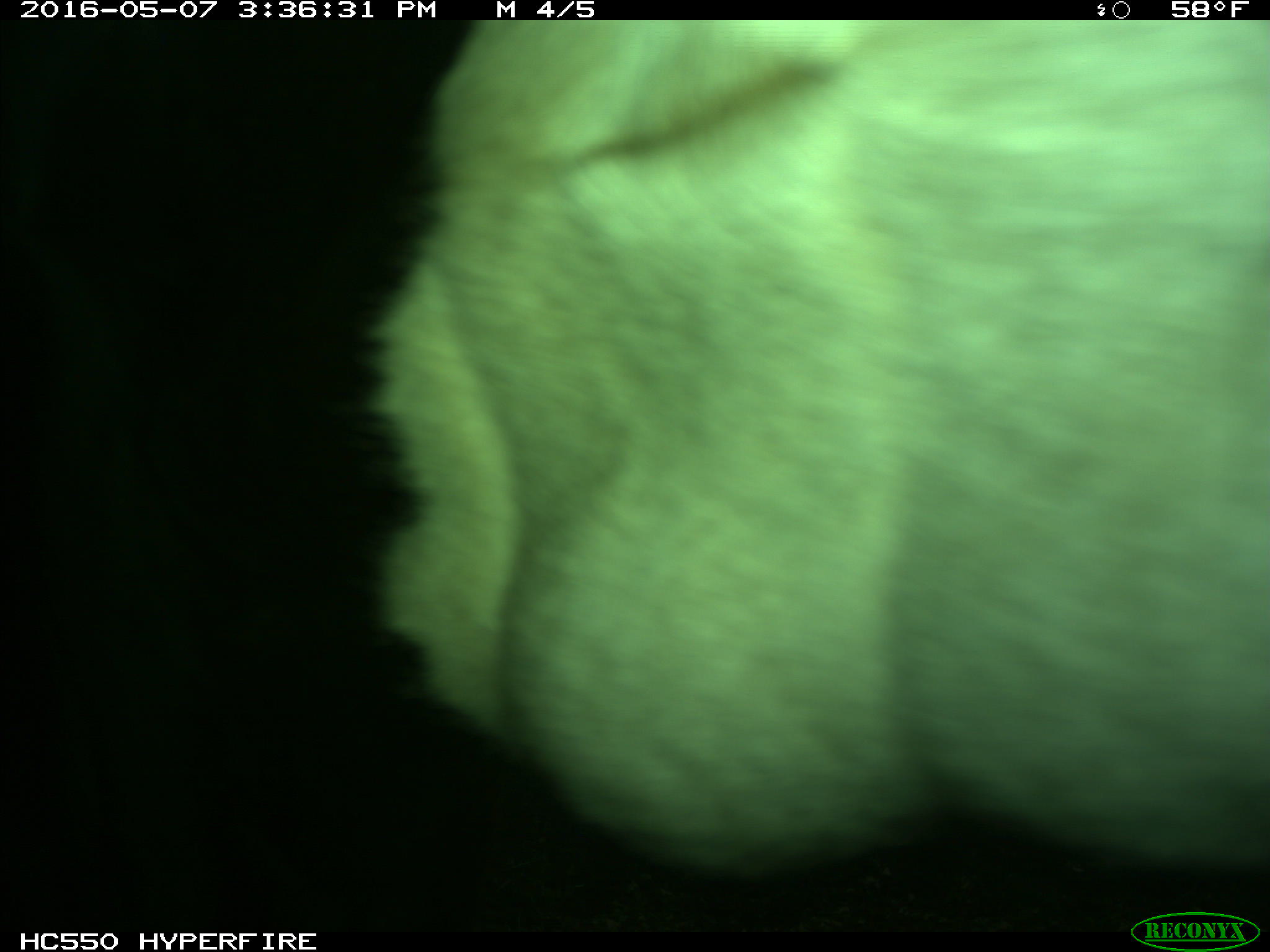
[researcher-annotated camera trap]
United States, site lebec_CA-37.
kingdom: Animalia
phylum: Chordata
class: Mammalia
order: Artiodactyla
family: Bovidae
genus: Bos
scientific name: Bos taurus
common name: domestic cow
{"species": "Bos taurus (domestic cow)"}